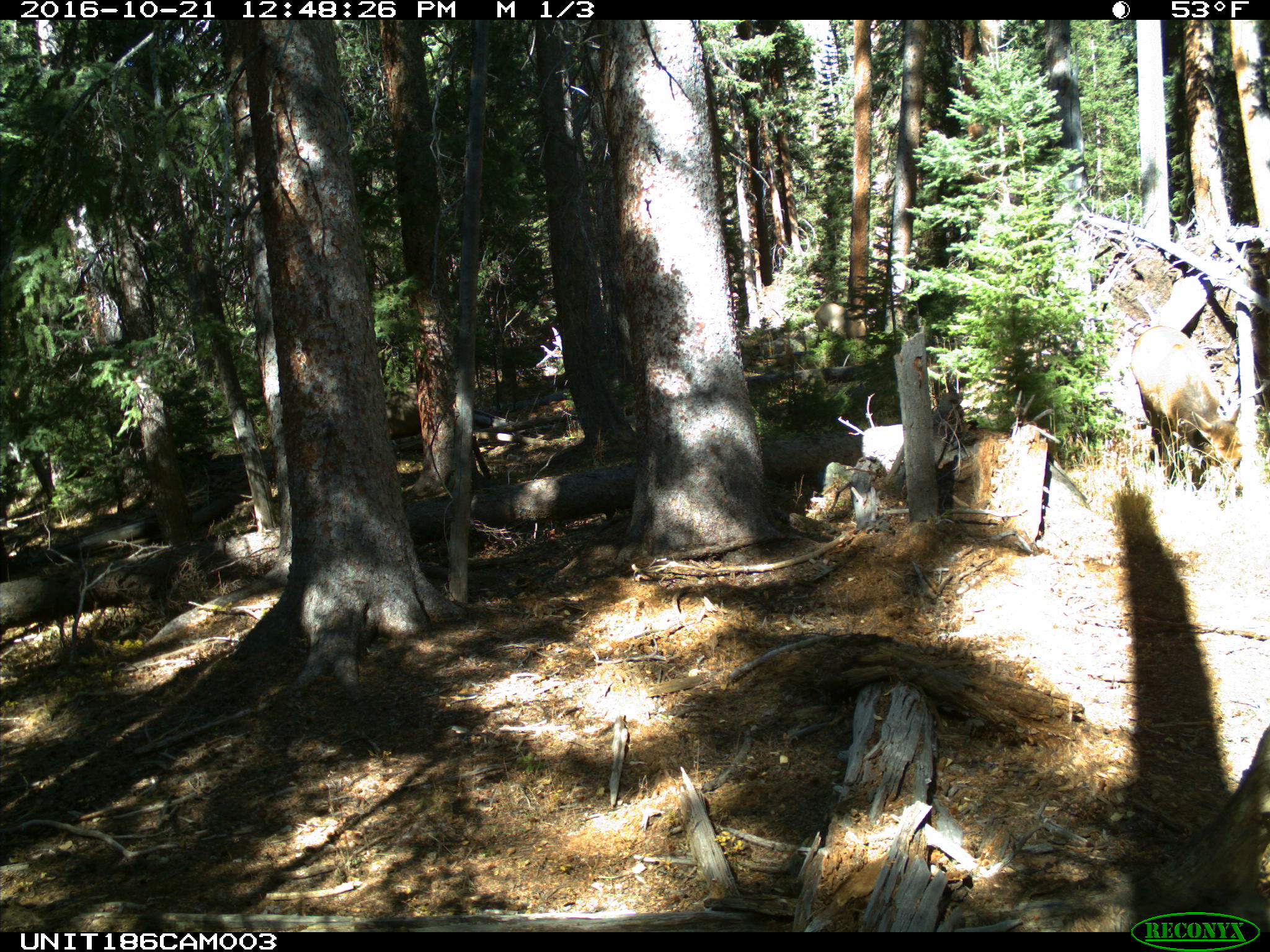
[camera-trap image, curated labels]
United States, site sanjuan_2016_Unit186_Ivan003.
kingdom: Animalia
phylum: Chordata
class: Mammalia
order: Artiodactyla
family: Cervidae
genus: Cervus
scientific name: Cervus elaphus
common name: red deer